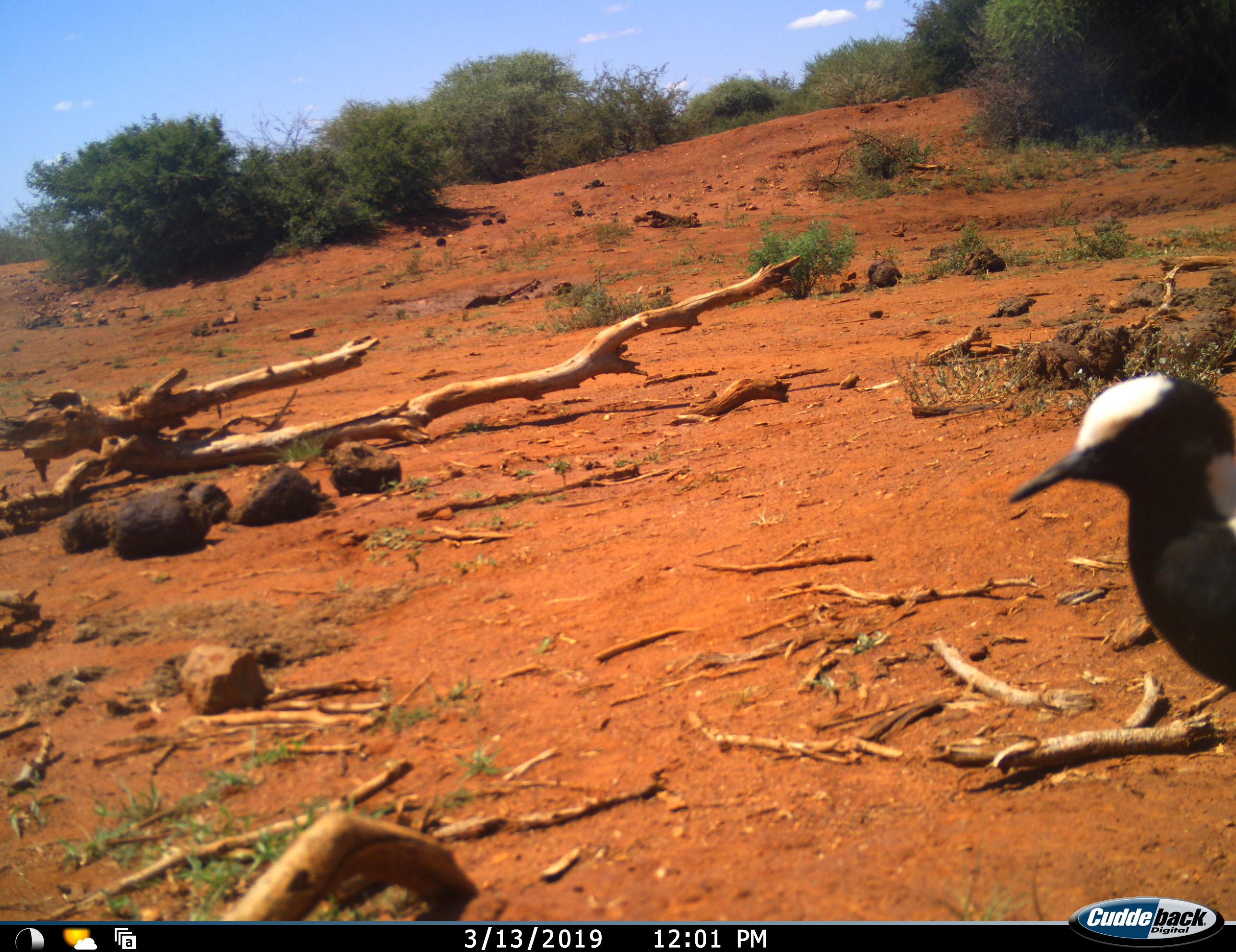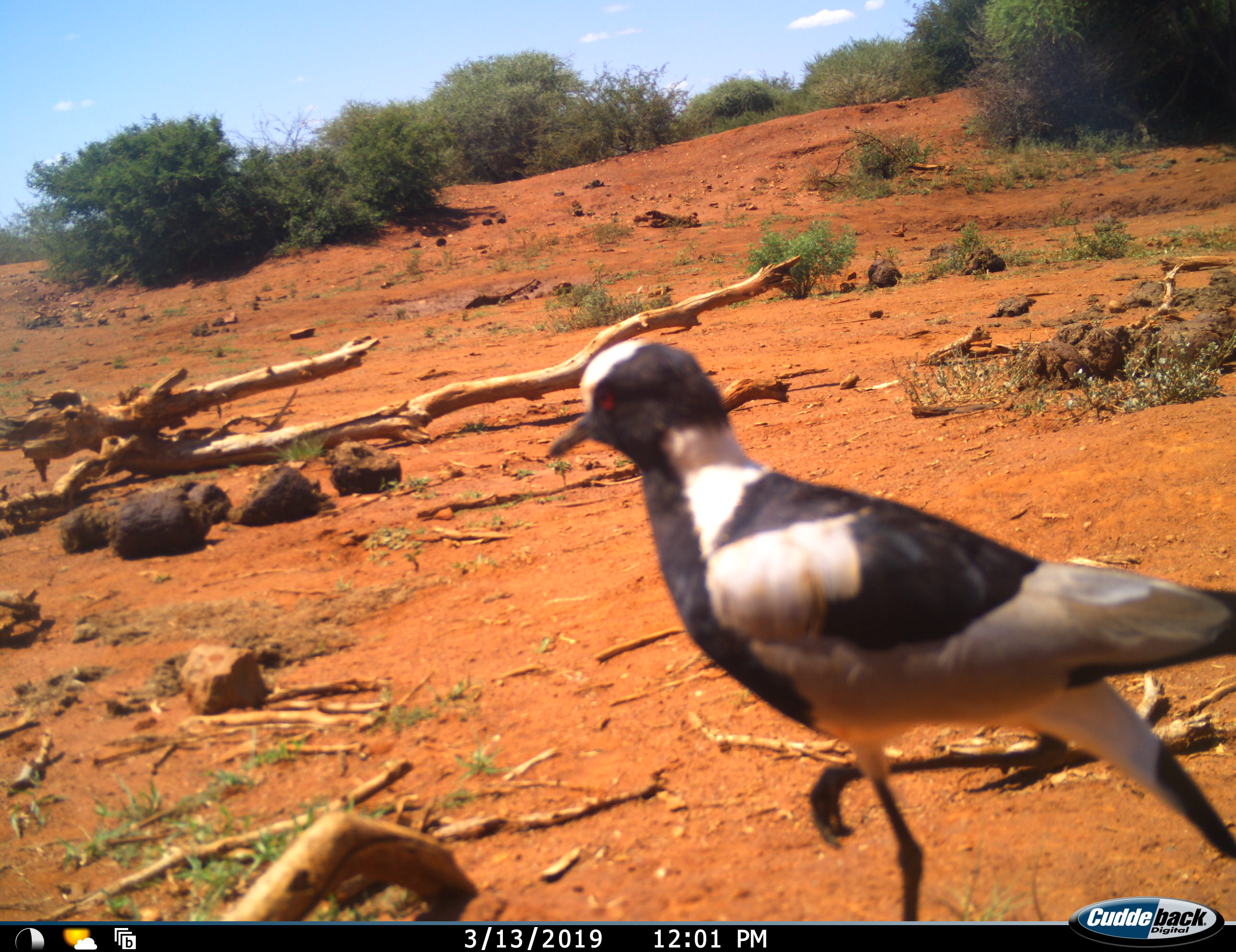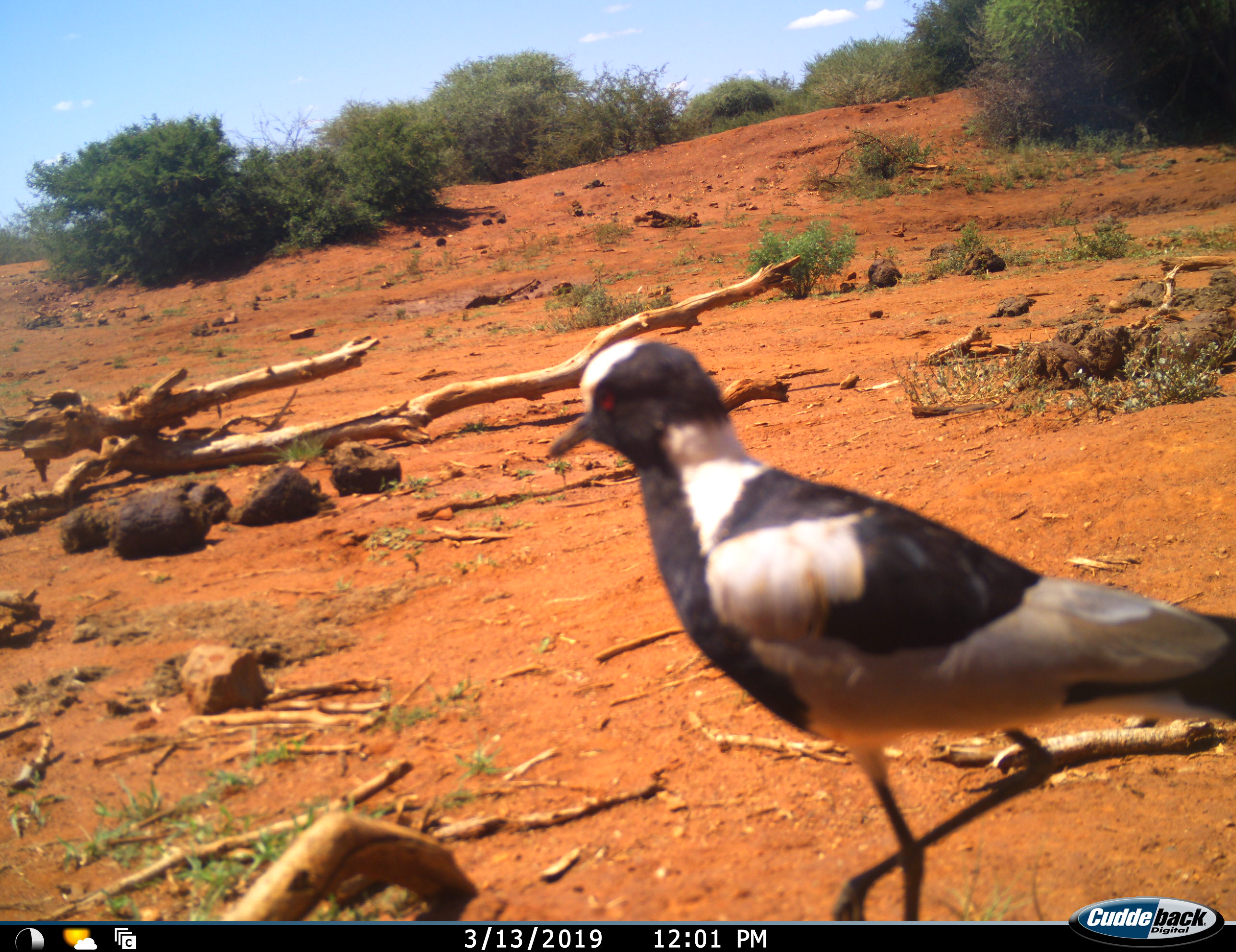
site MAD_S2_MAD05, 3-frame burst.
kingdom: Animalia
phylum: Chordata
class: Aves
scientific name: Aves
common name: bird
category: birdother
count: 1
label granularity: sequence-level